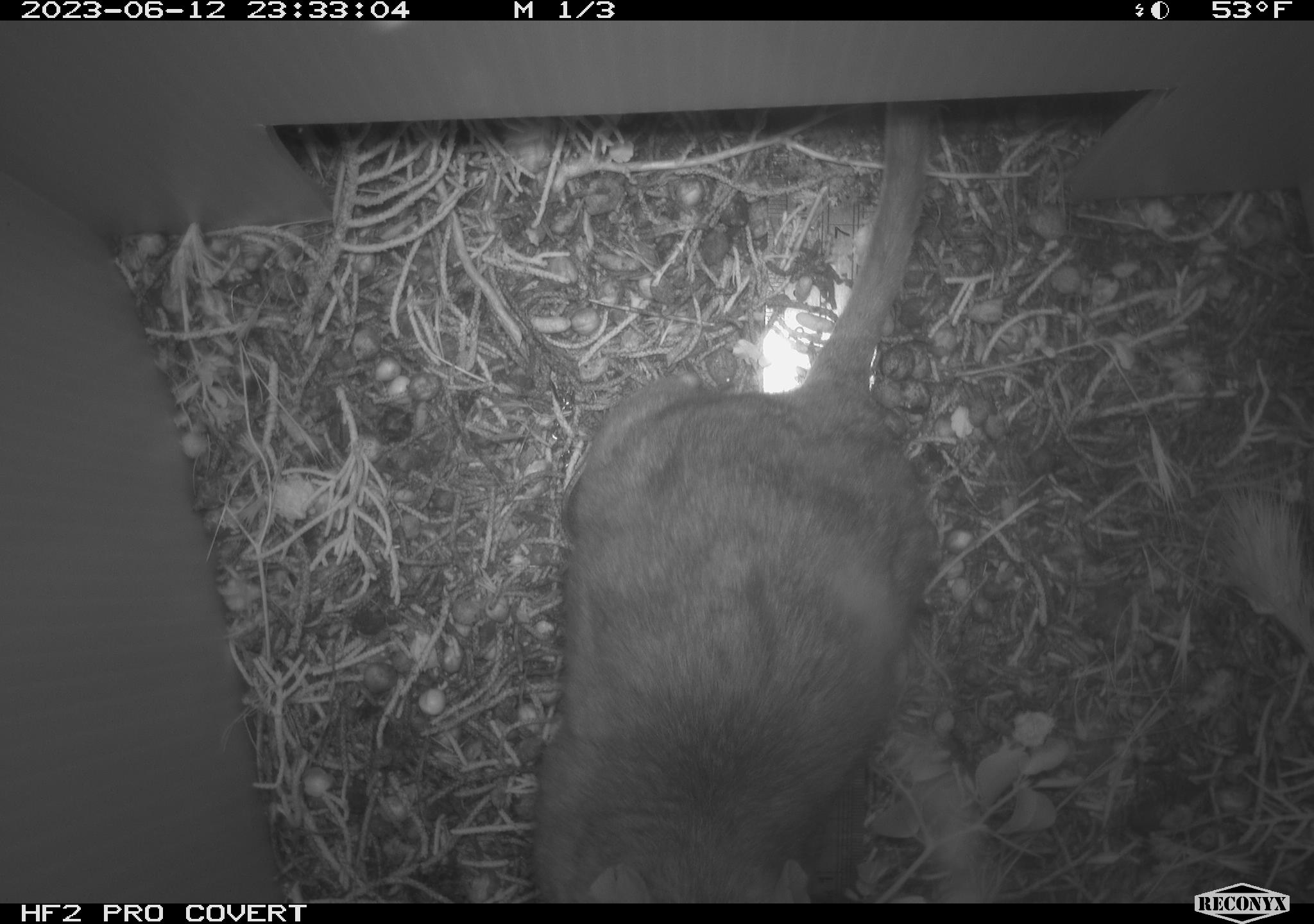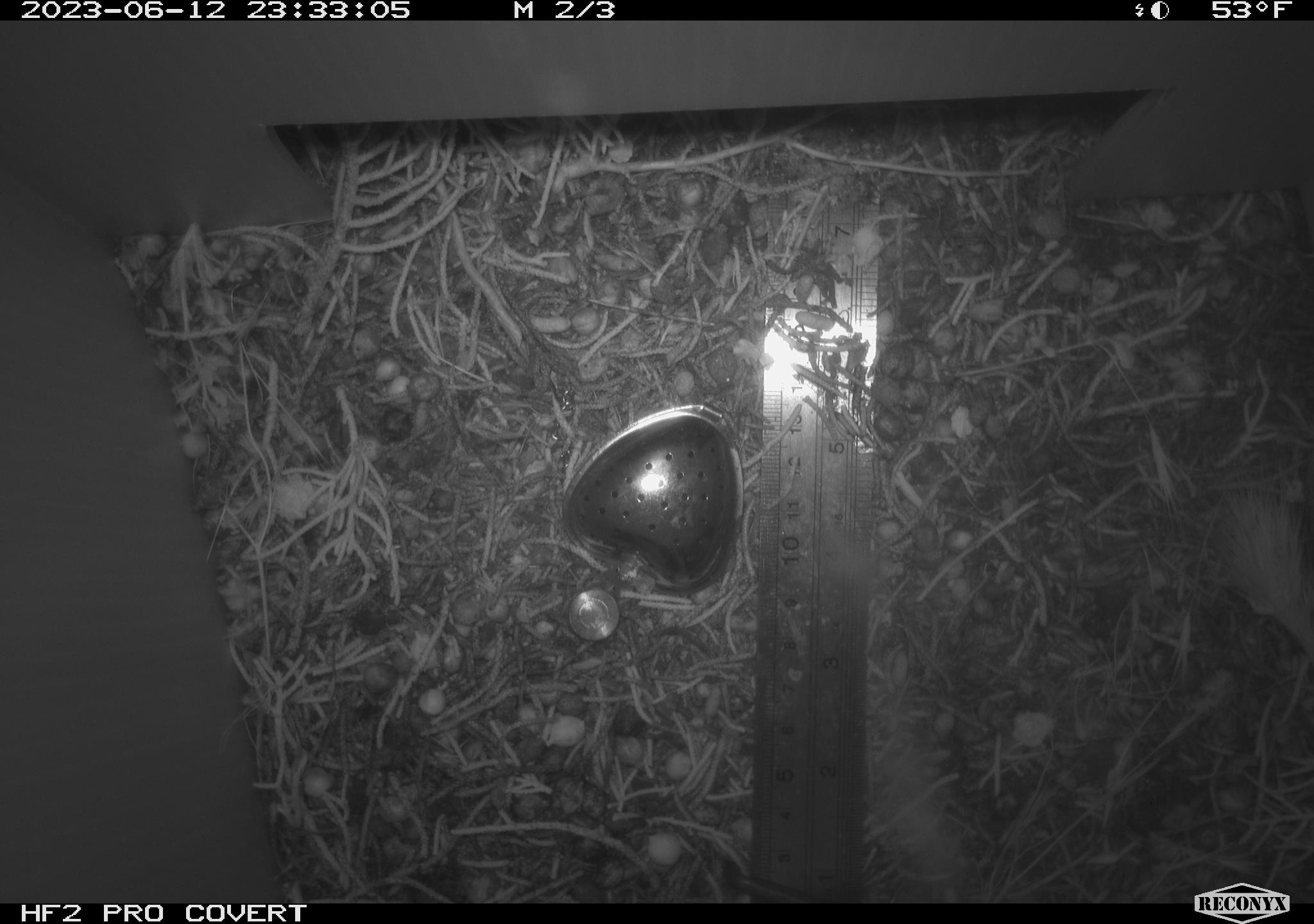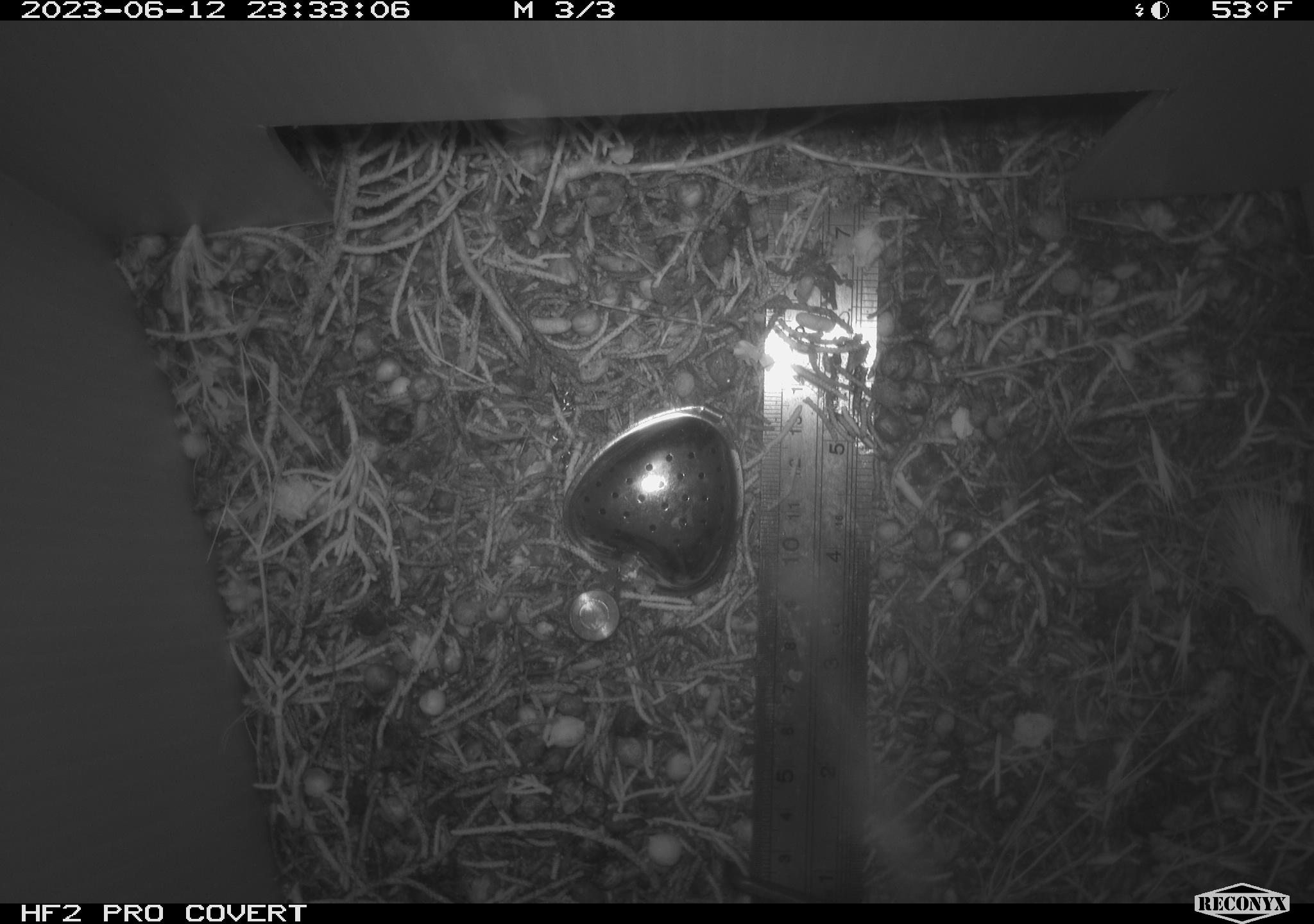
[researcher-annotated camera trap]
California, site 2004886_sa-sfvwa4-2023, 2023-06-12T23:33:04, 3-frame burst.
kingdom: Animalia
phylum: Chordata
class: Mammalia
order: Rodentia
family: Cricetidae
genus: Neotoma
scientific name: Neotoma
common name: pack rat or woodrat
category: neotoma species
Neotoma species (pack rat or woodrat) (Neotoma).